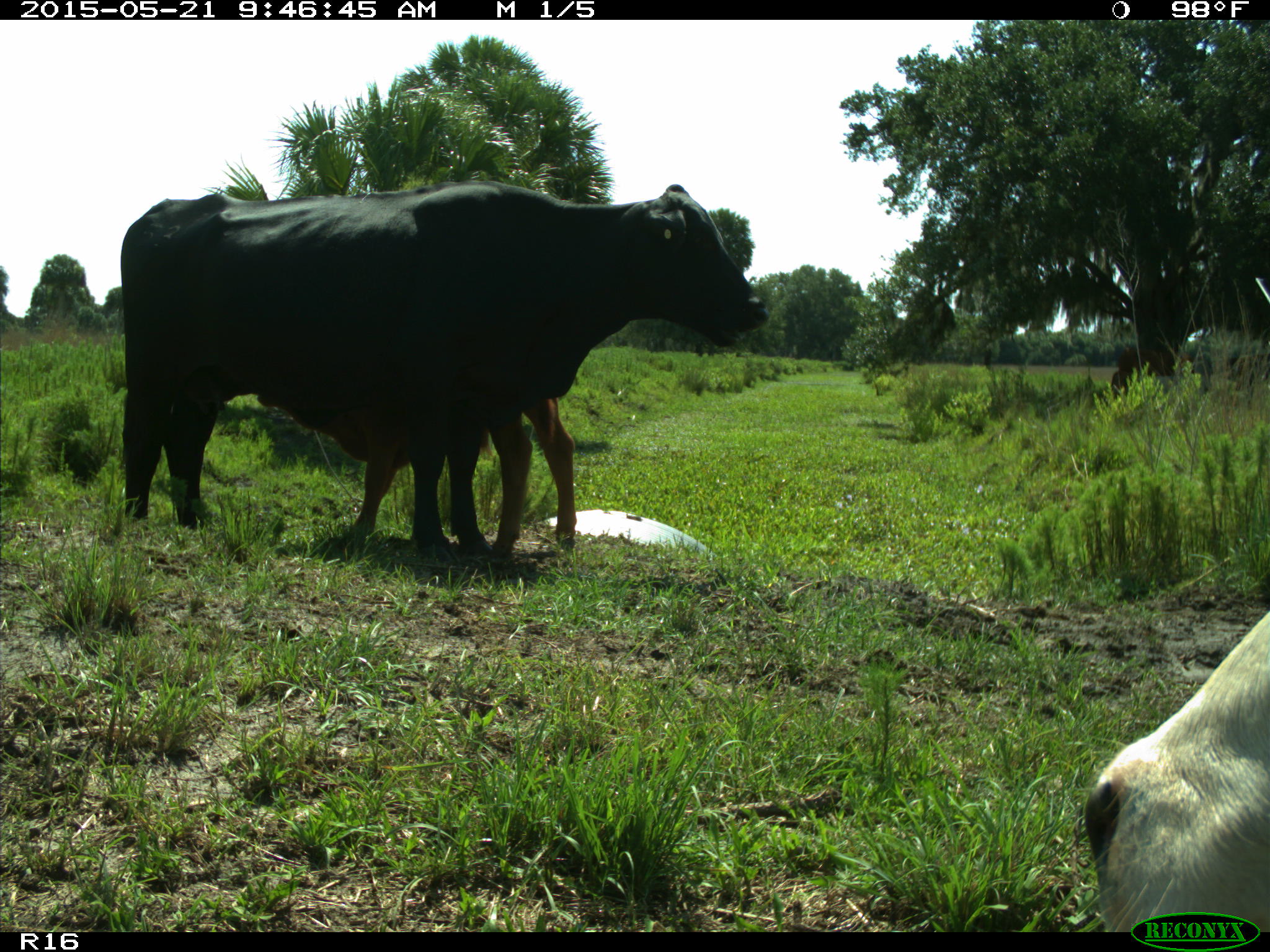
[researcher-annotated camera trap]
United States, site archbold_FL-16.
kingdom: Animalia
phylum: Chordata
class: Mammalia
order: Artiodactyla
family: Bovidae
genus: Bos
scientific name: Bos taurus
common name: domestic cow